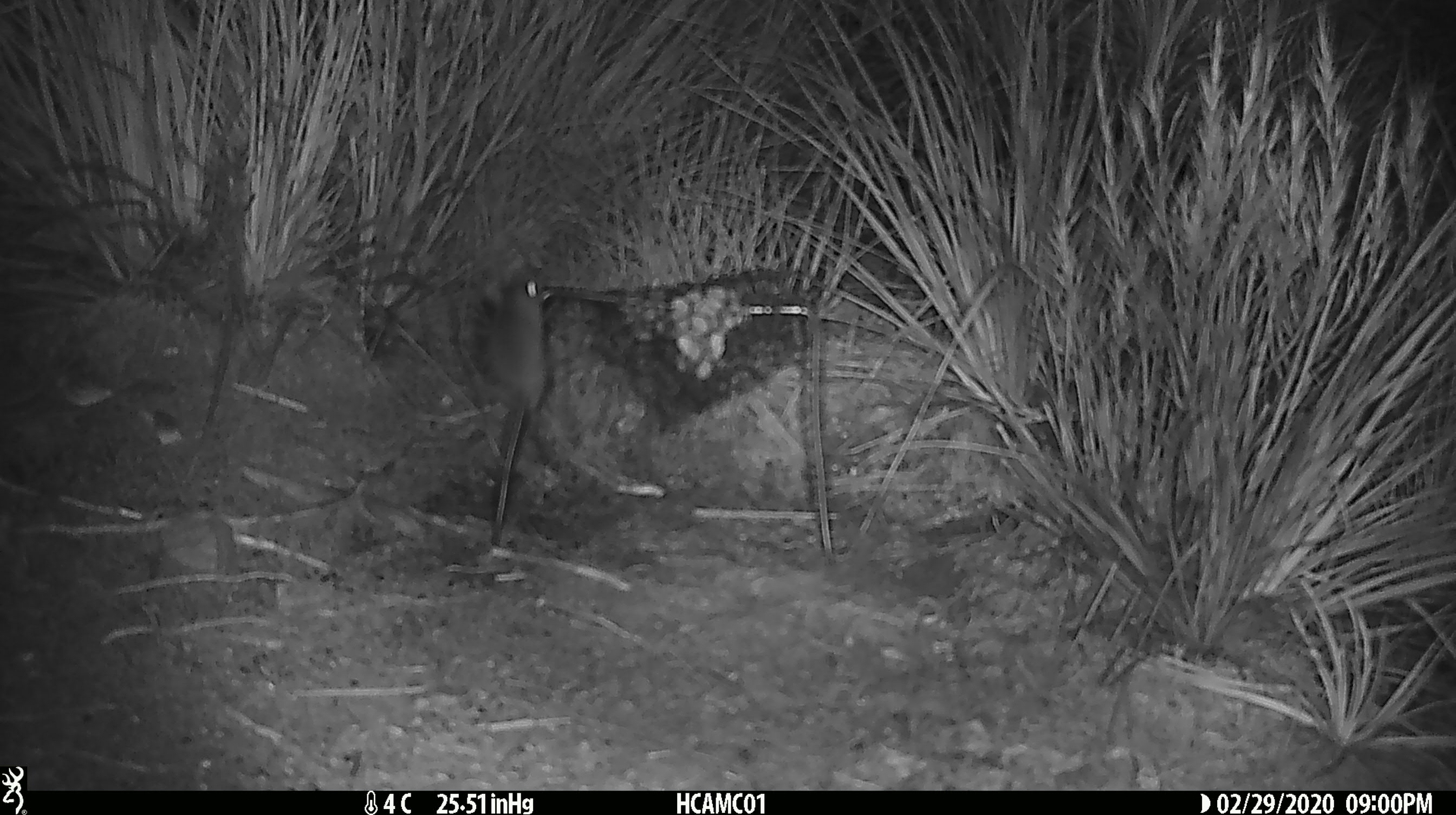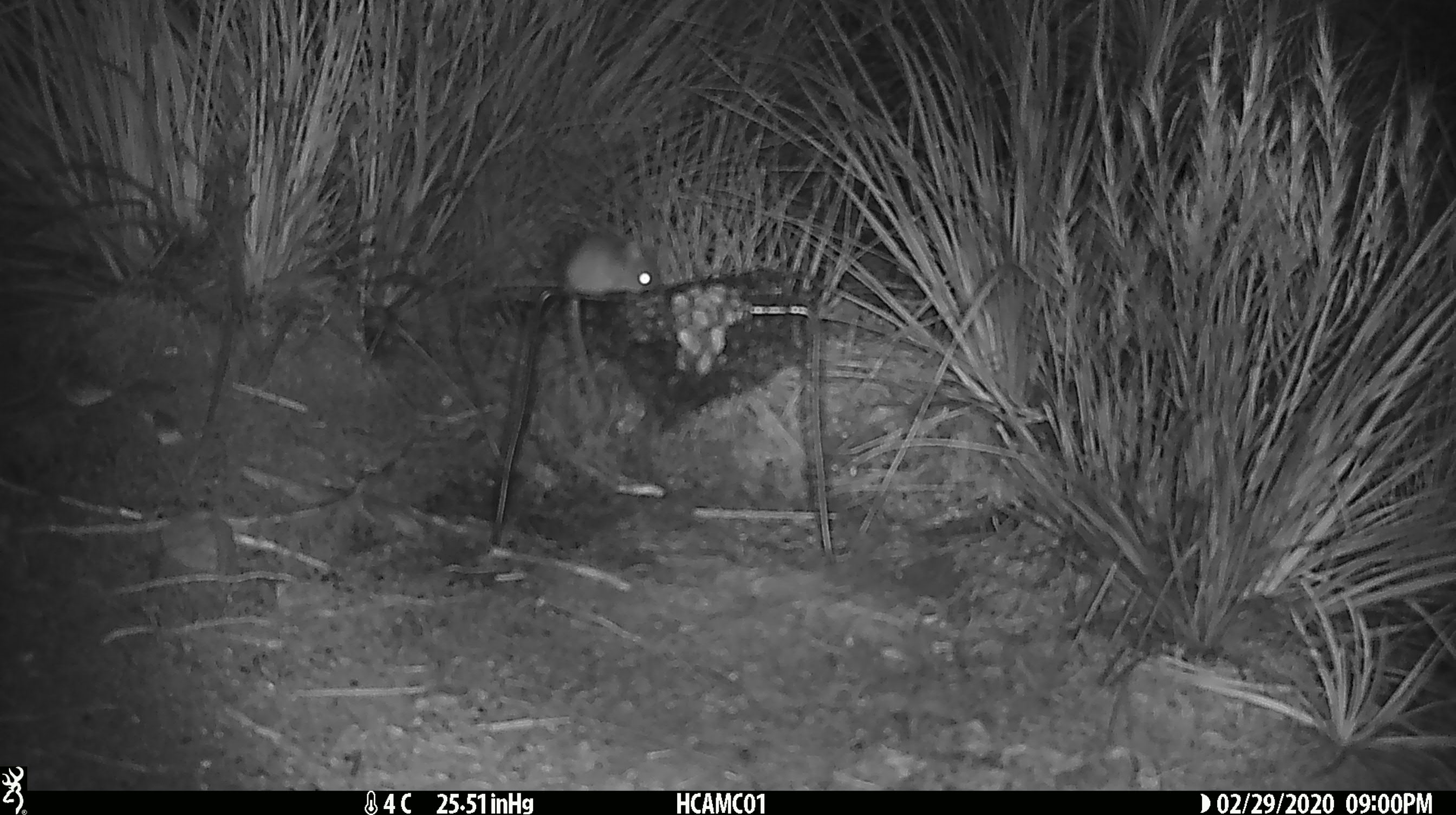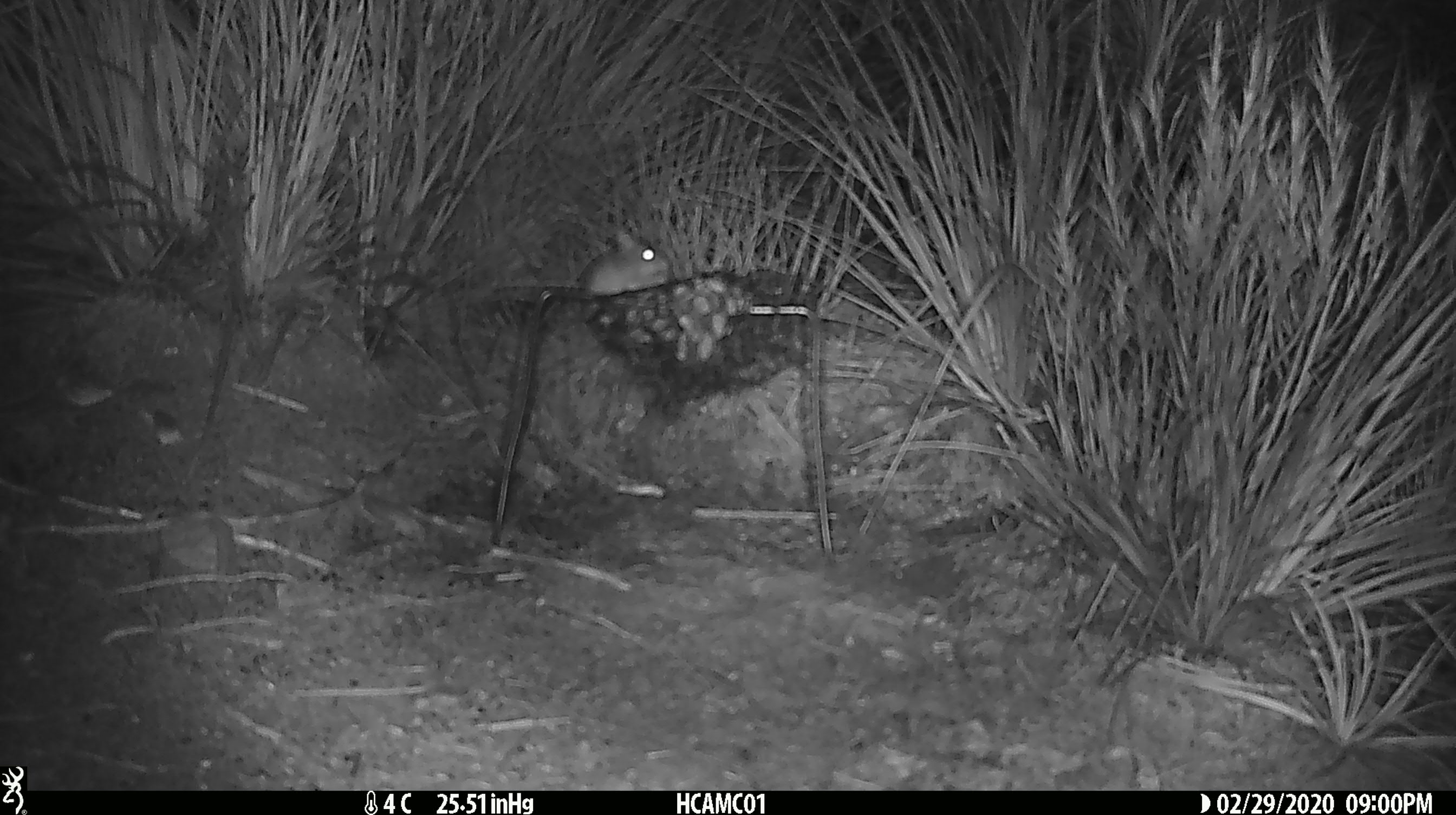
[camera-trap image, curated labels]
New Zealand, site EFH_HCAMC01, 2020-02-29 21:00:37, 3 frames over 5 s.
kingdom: Animalia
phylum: Chordata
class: Mammalia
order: Rodentia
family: Muridae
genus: Mus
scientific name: Mus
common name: mouse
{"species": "mouse (Mus)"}